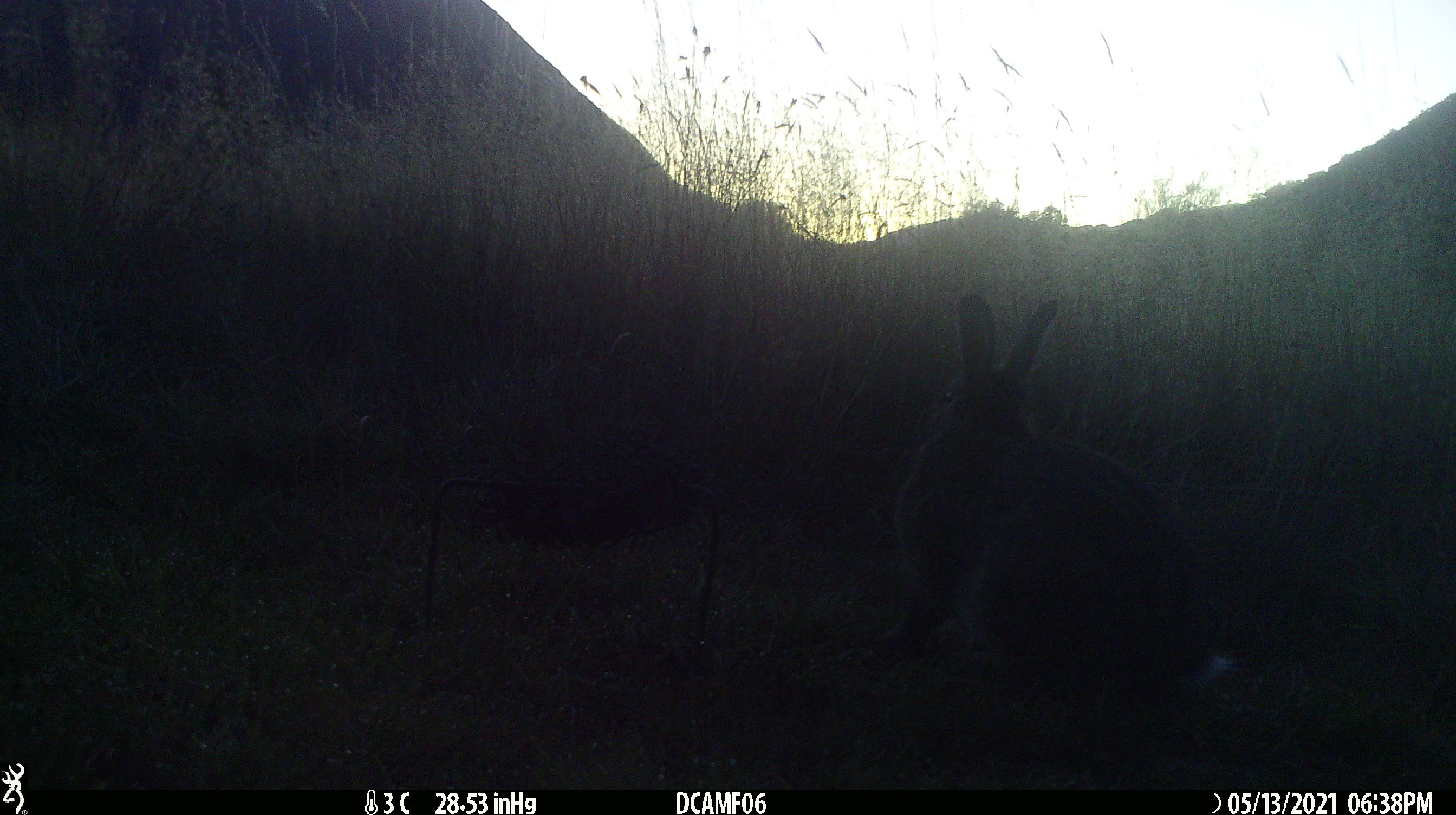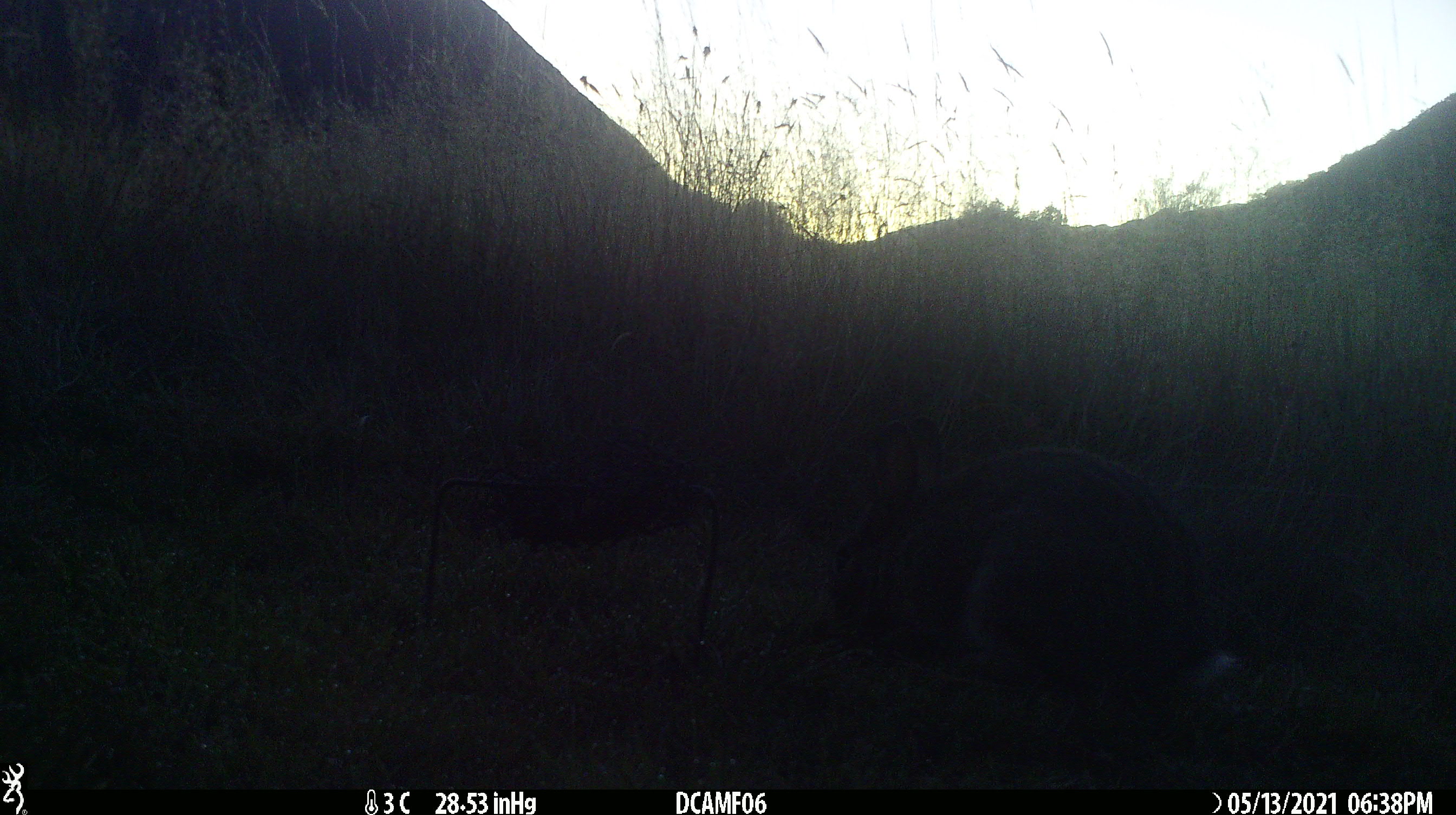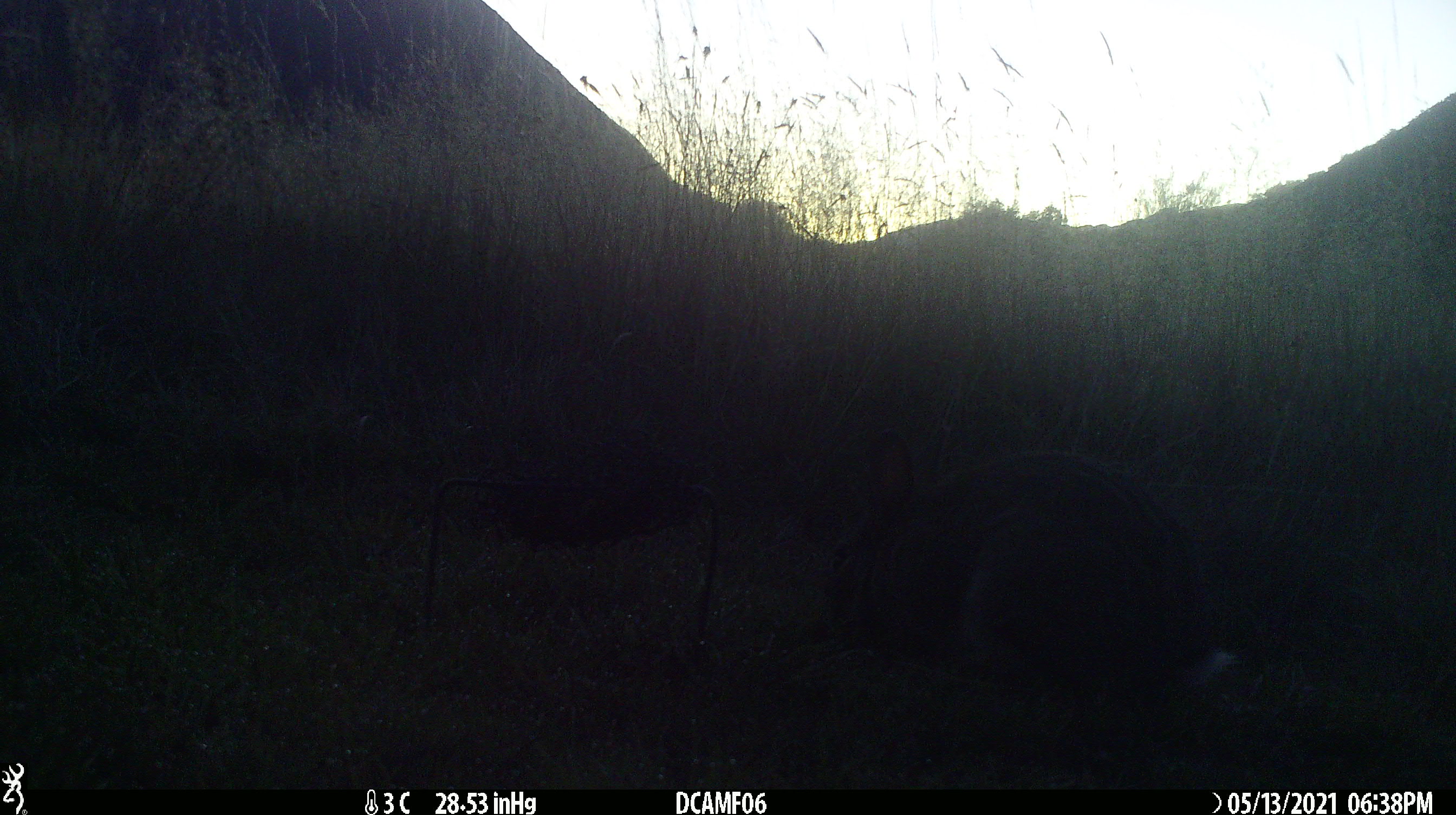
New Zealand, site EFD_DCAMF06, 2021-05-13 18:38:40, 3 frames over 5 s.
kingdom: Animalia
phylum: Chordata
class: Mammalia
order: Lagomorpha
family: Leporidae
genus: Oryctolagus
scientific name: Oryctolagus cuniculus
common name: european rabbit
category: rabbit